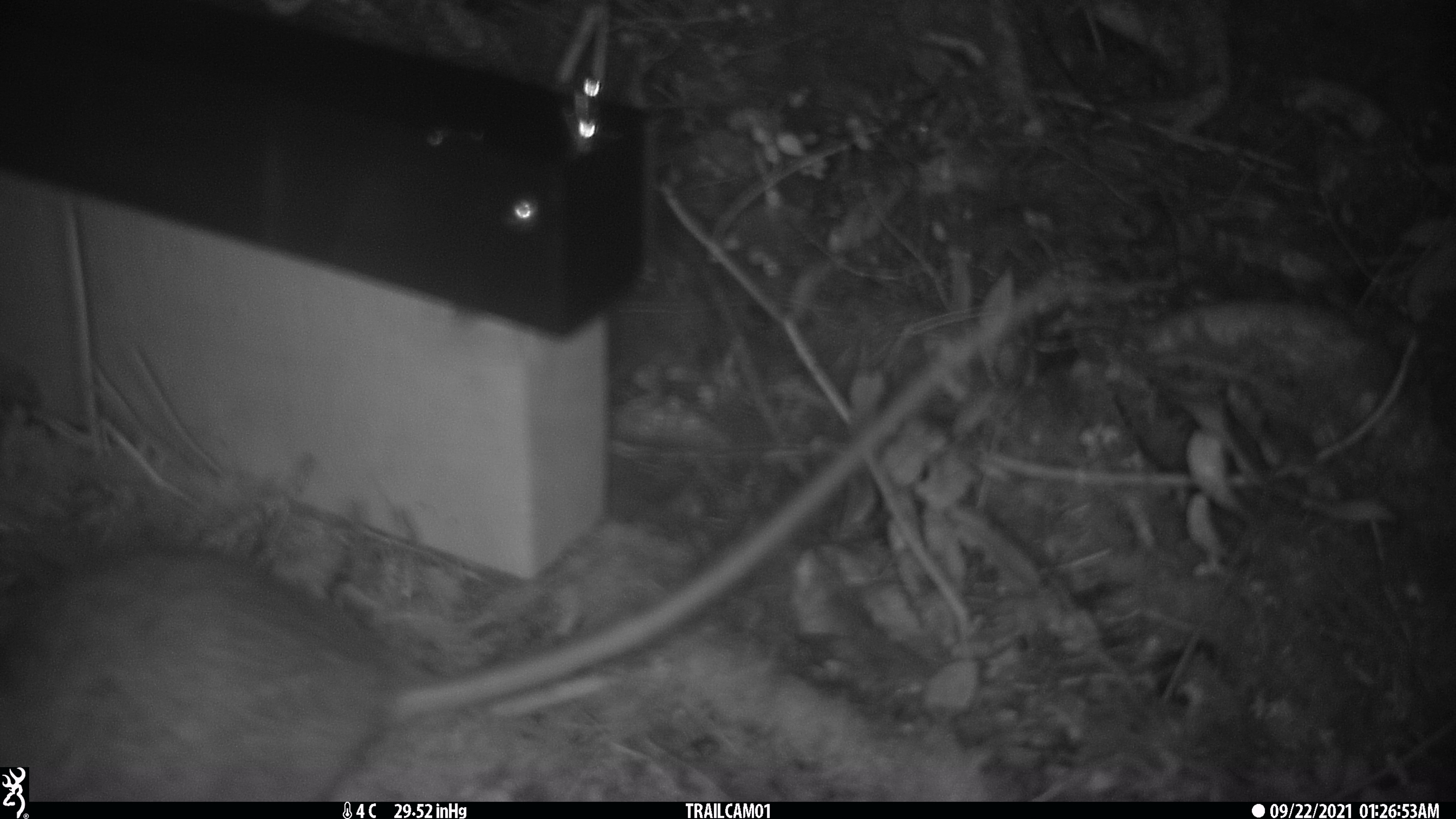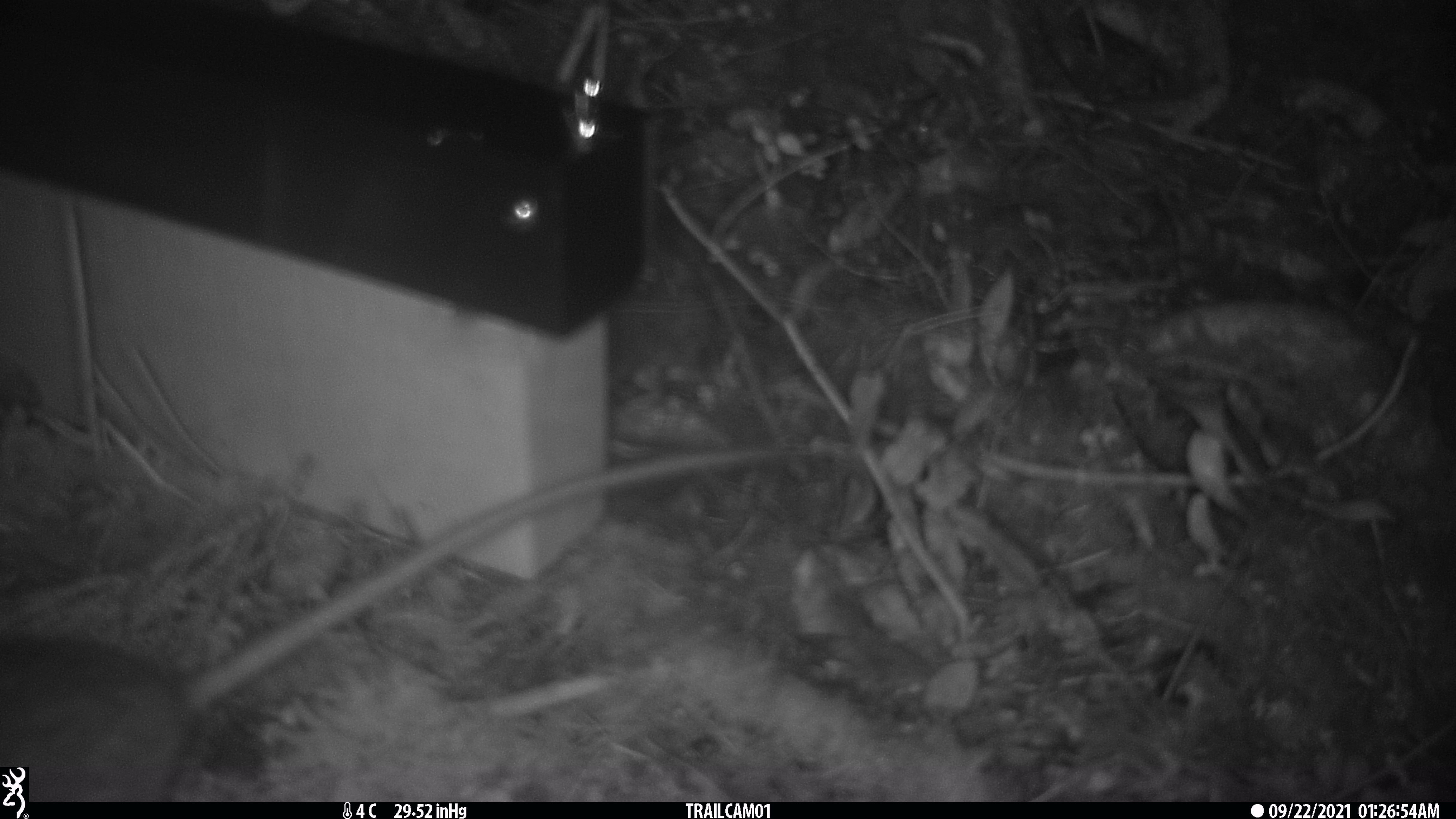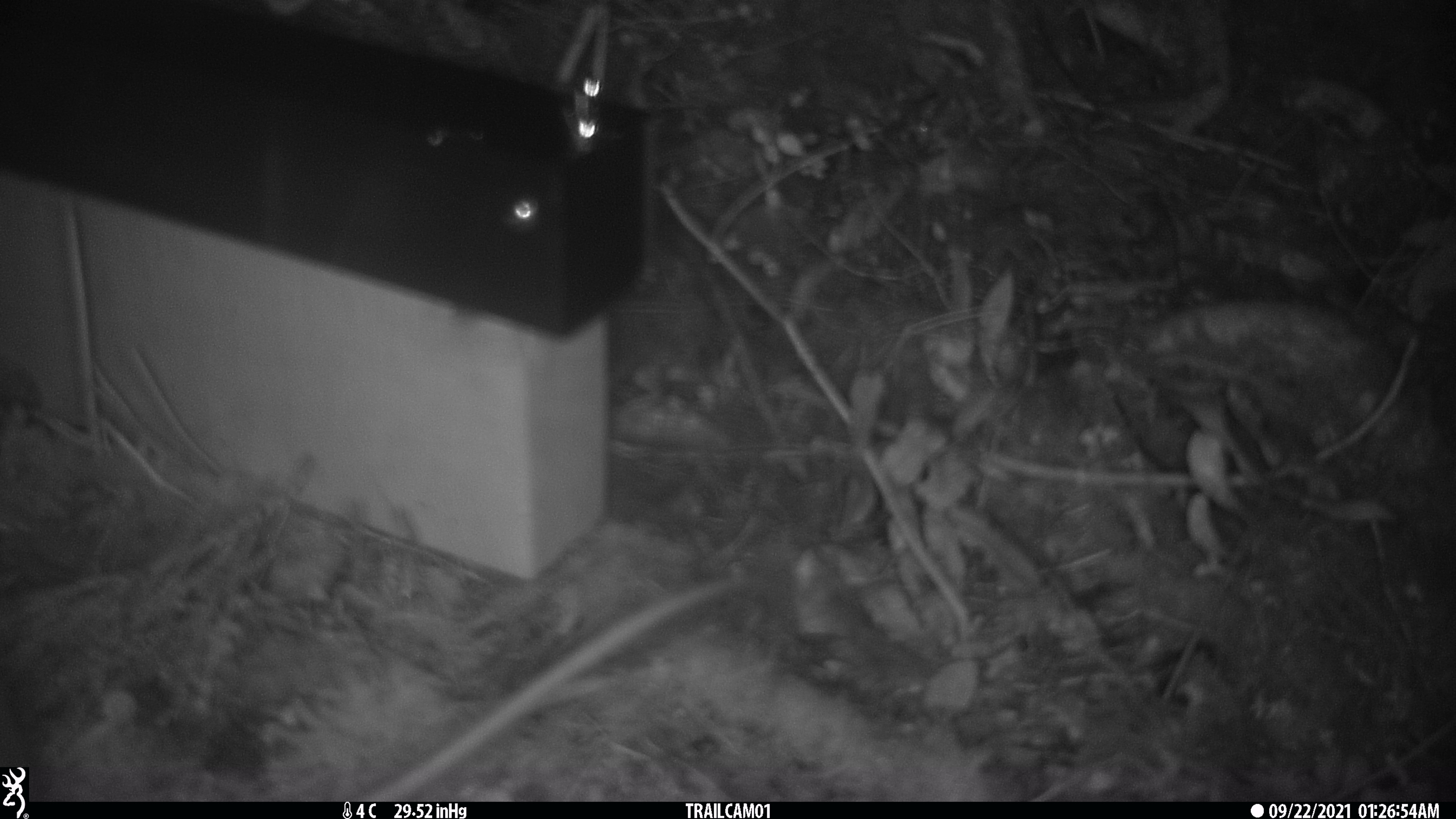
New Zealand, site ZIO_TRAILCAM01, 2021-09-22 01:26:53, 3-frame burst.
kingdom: Animalia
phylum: Chordata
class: Mammalia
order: Rodentia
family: Muridae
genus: Rattus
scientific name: Rattus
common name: rat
Rat (Rattus).